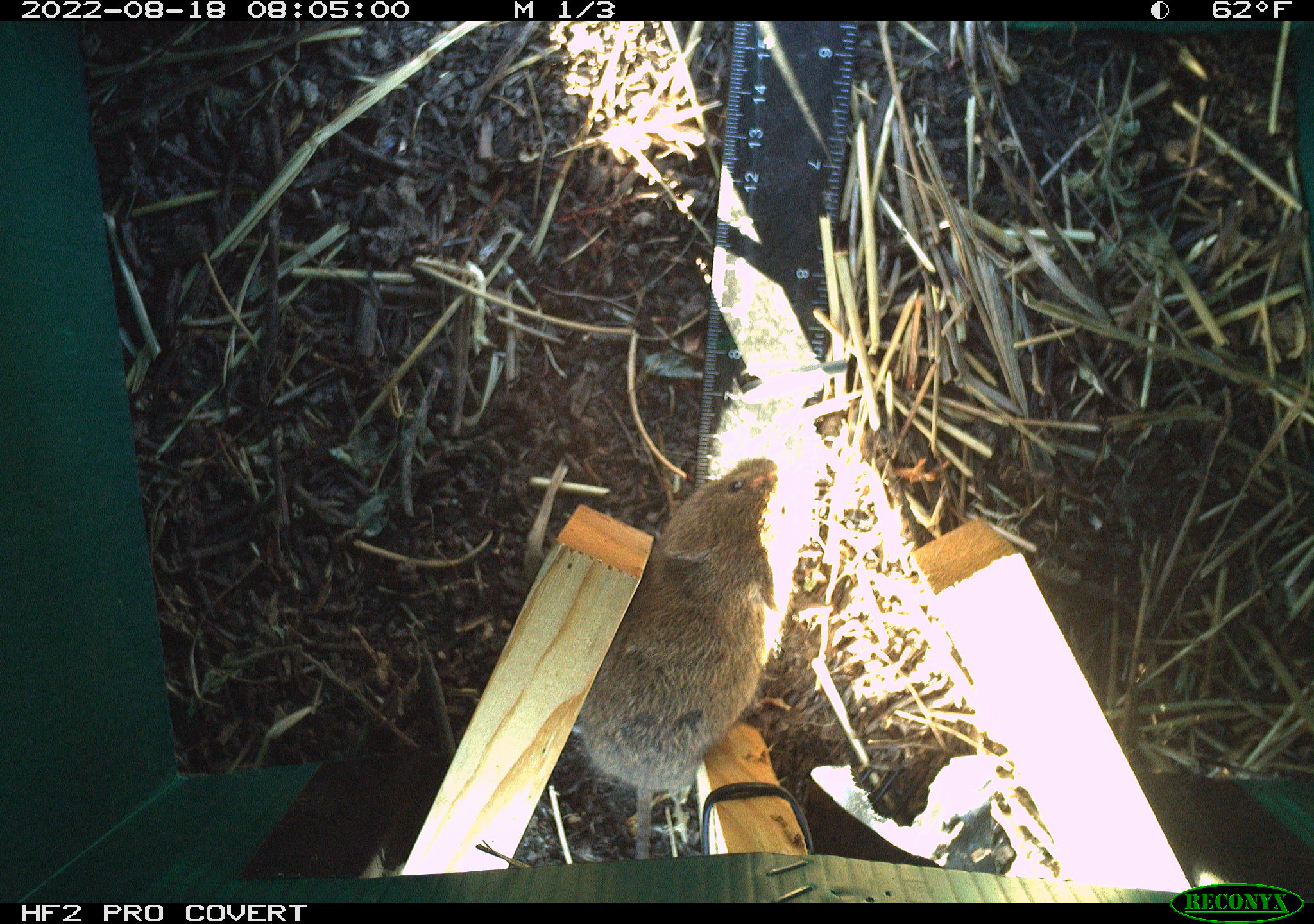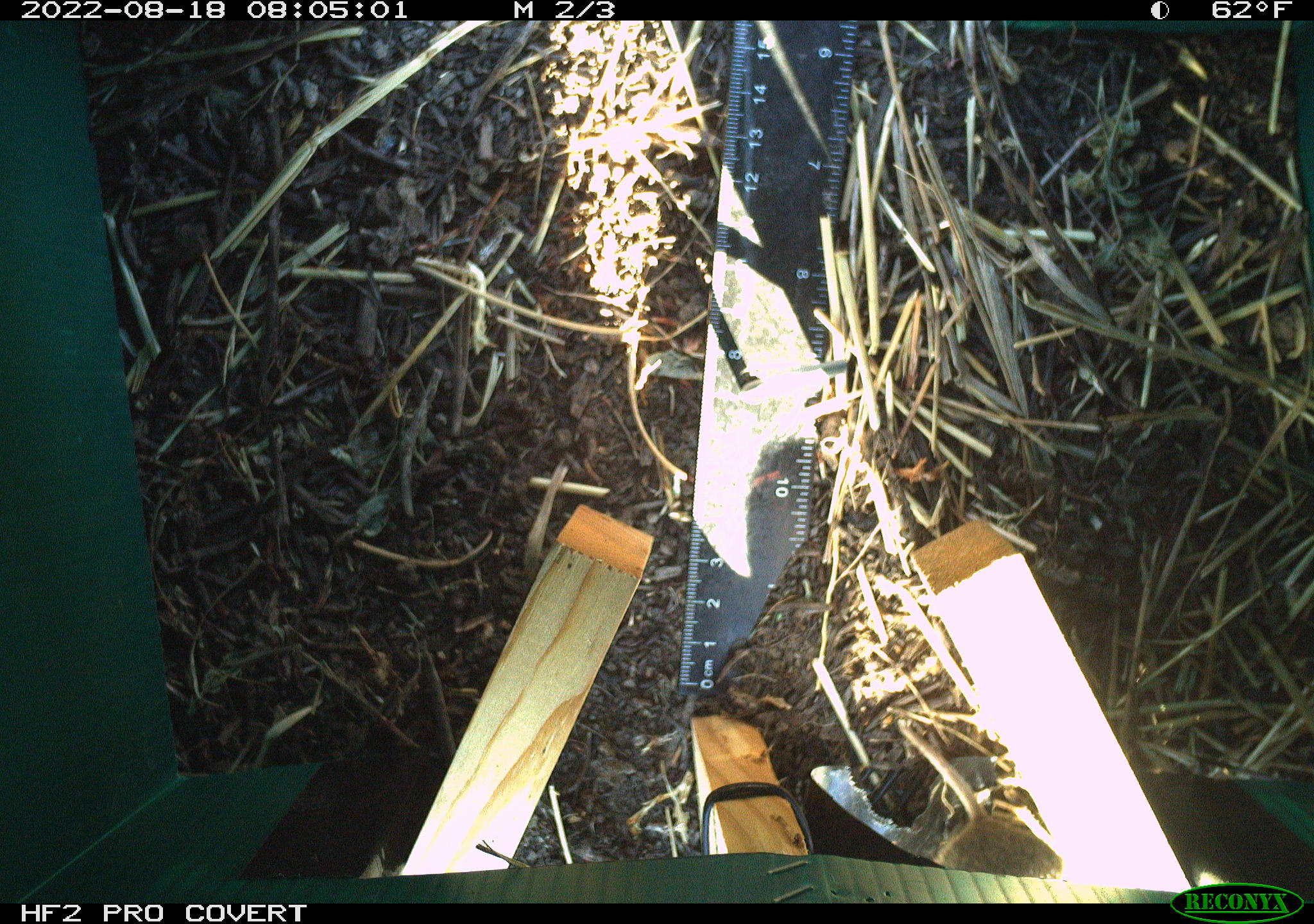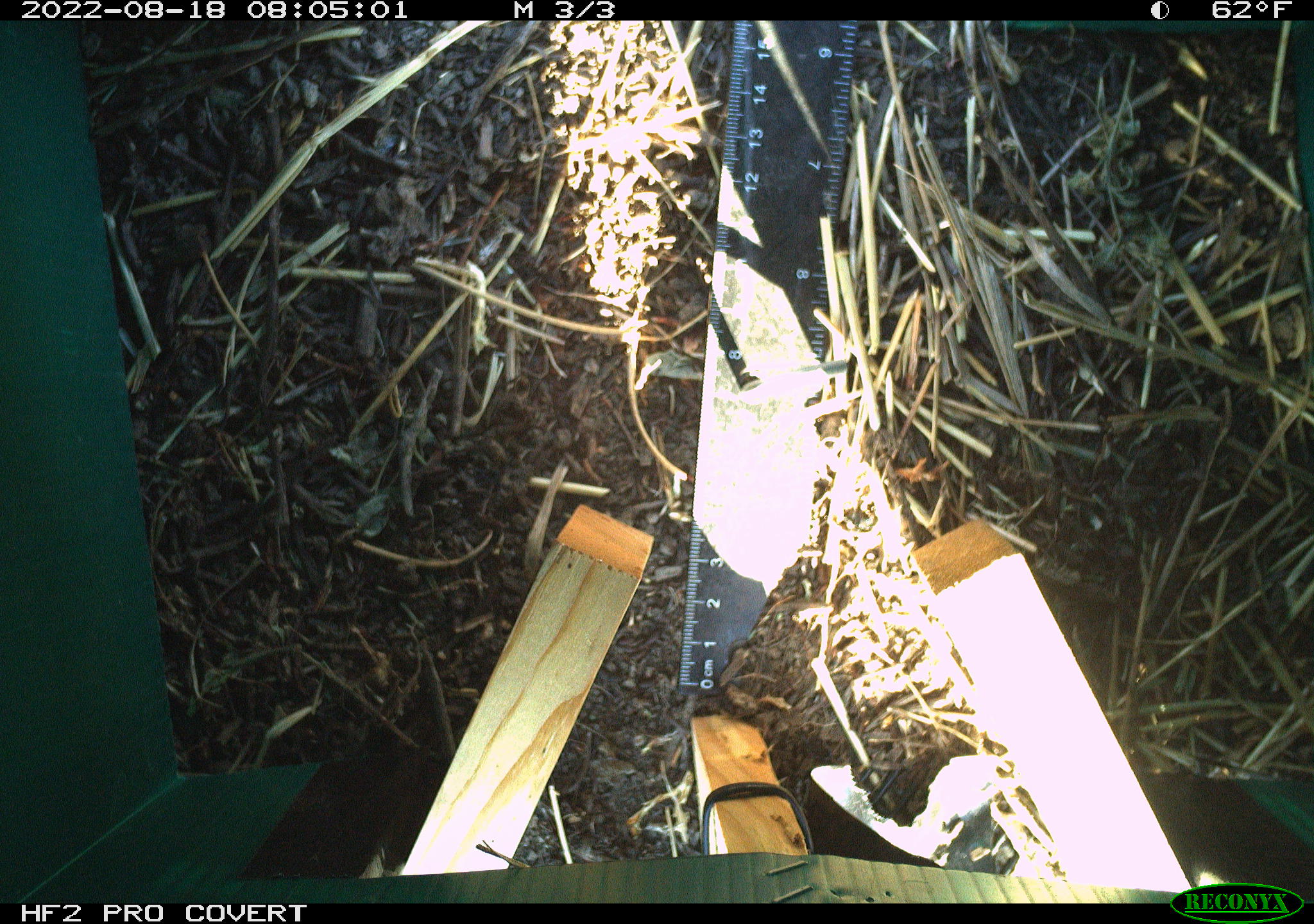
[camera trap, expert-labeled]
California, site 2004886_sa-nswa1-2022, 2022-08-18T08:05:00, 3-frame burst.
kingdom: Animalia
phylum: Chordata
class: Mammalia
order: Rodentia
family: Cricetidae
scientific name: Cricetidae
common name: hamsters, voles, lemmings, and allies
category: cricetidae family